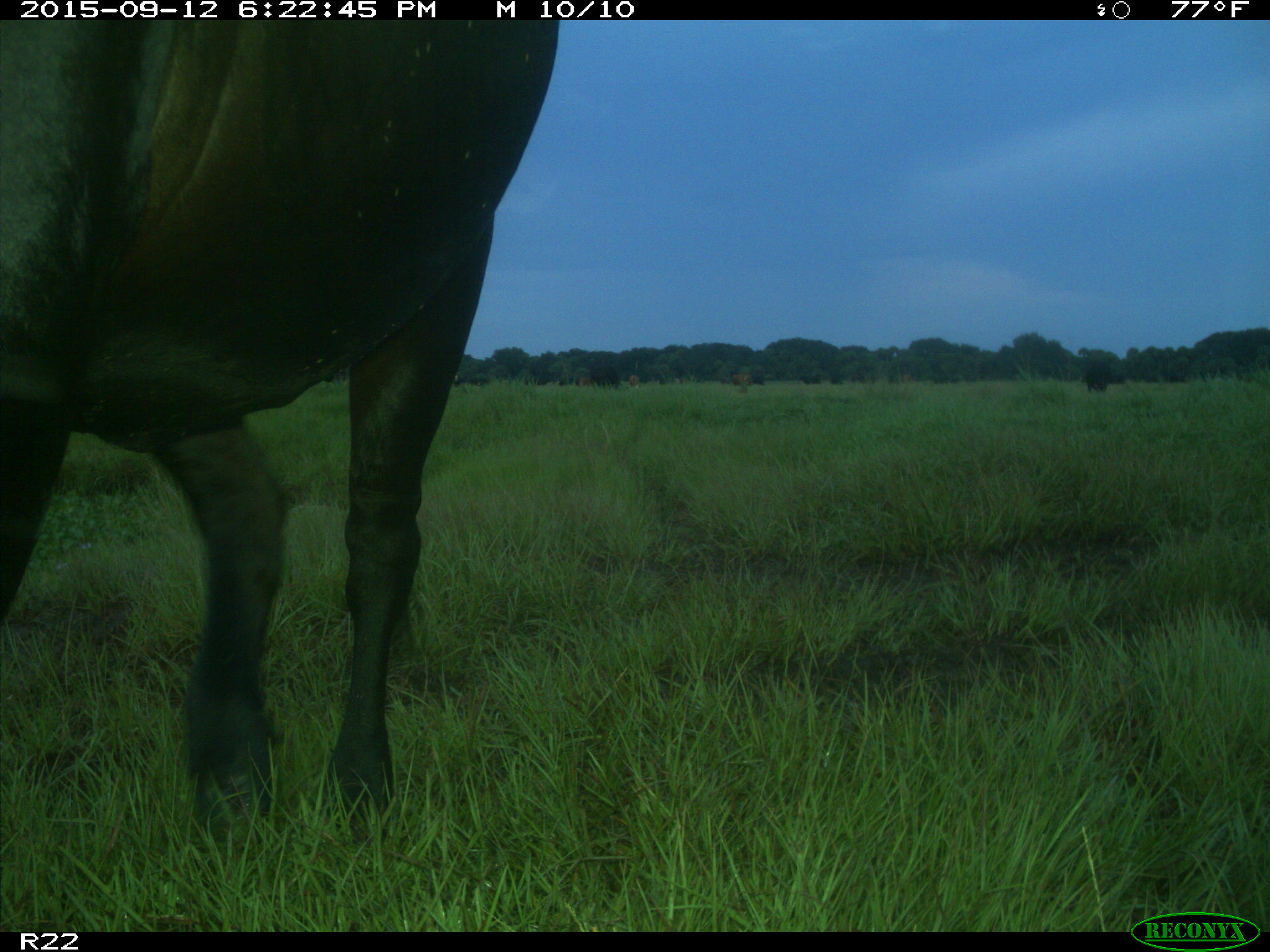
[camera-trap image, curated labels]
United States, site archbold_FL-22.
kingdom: Animalia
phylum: Chordata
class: Mammalia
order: Artiodactyla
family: Bovidae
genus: Bos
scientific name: Bos taurus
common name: domestic cow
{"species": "Bos taurus (domestic cow)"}